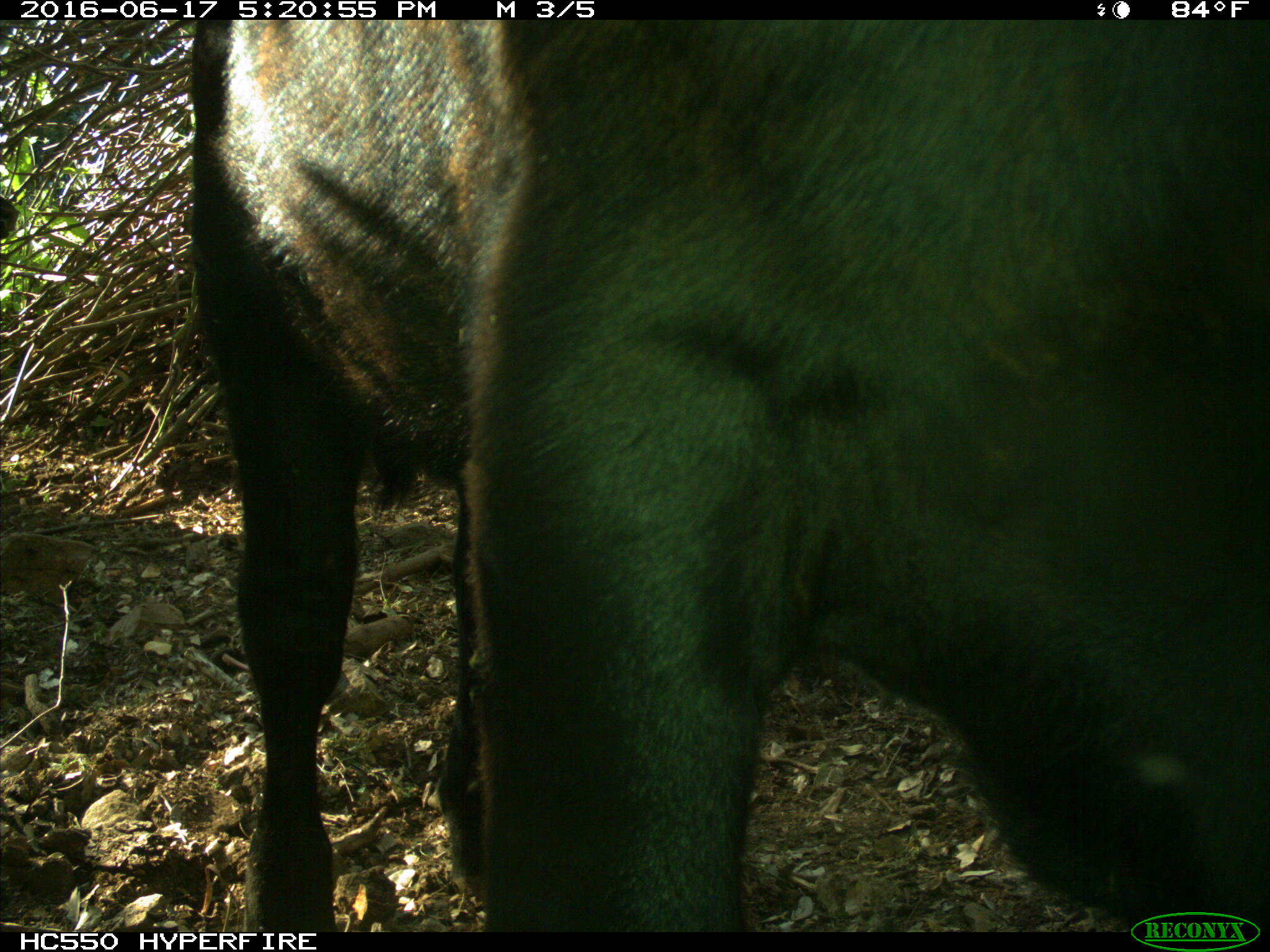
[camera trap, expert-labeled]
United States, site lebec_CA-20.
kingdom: Animalia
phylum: Chordata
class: Mammalia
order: Artiodactyla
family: Bovidae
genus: Bos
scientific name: Bos taurus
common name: domestic cow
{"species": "Bos taurus (domestic cow)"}